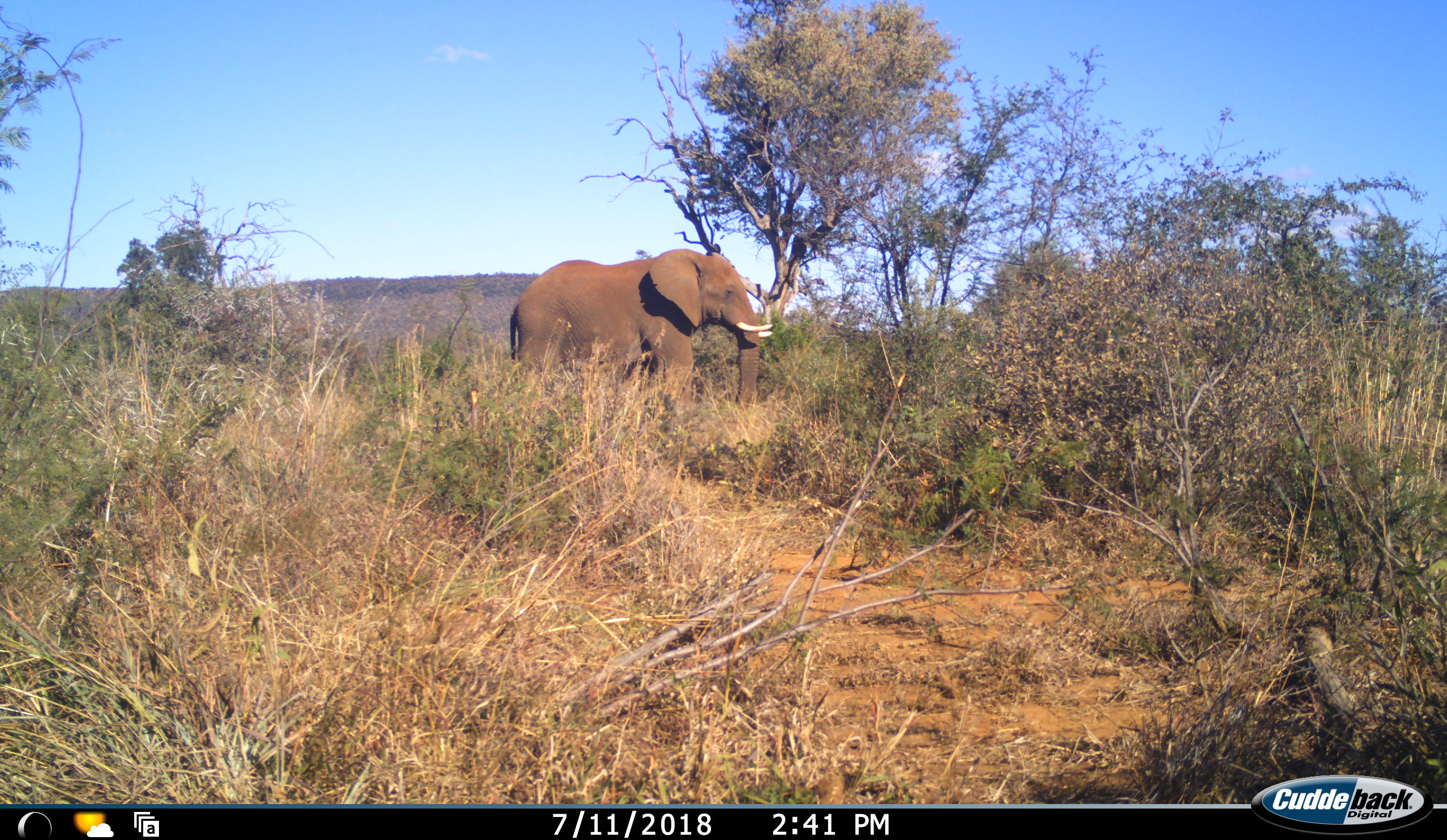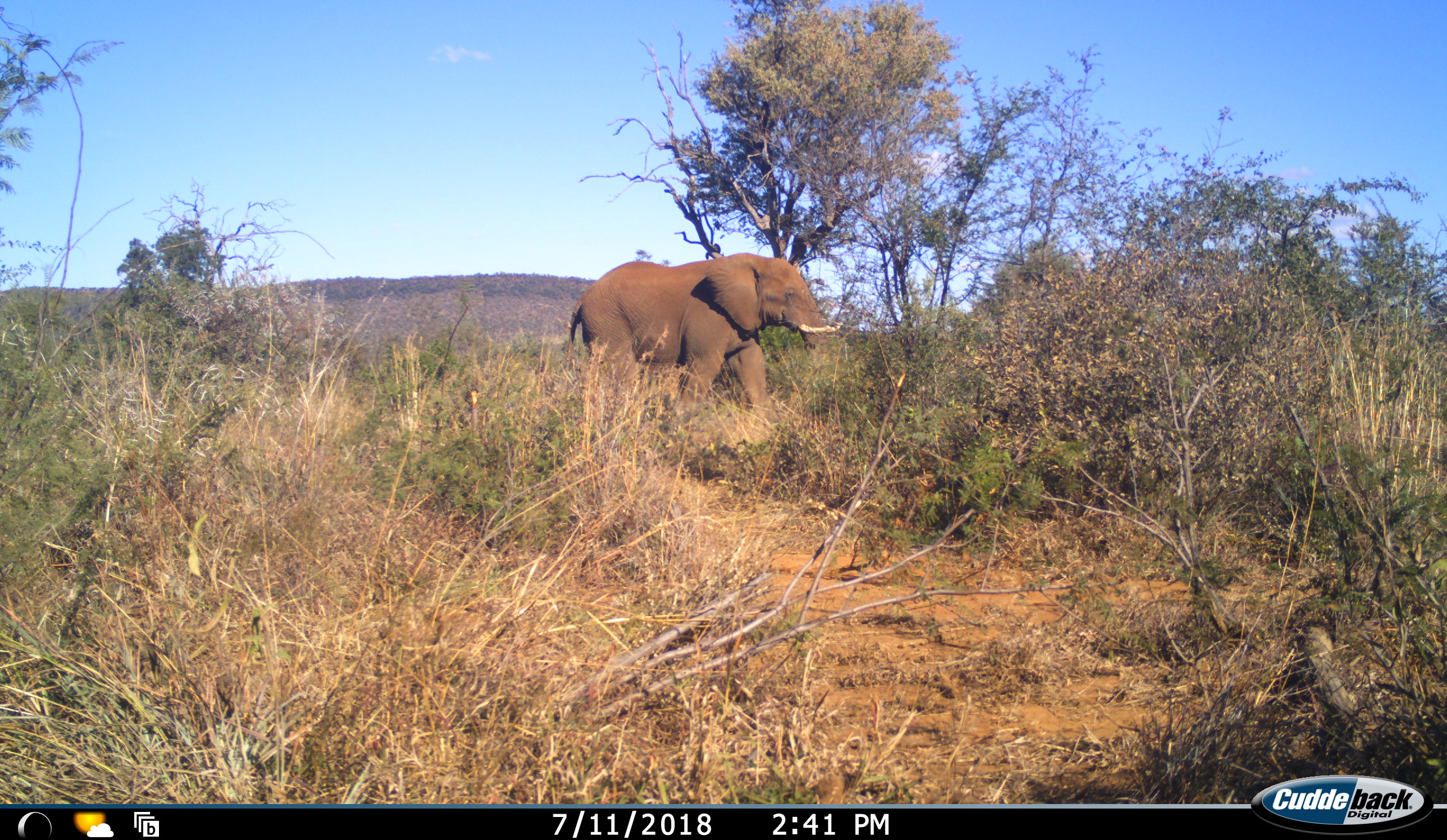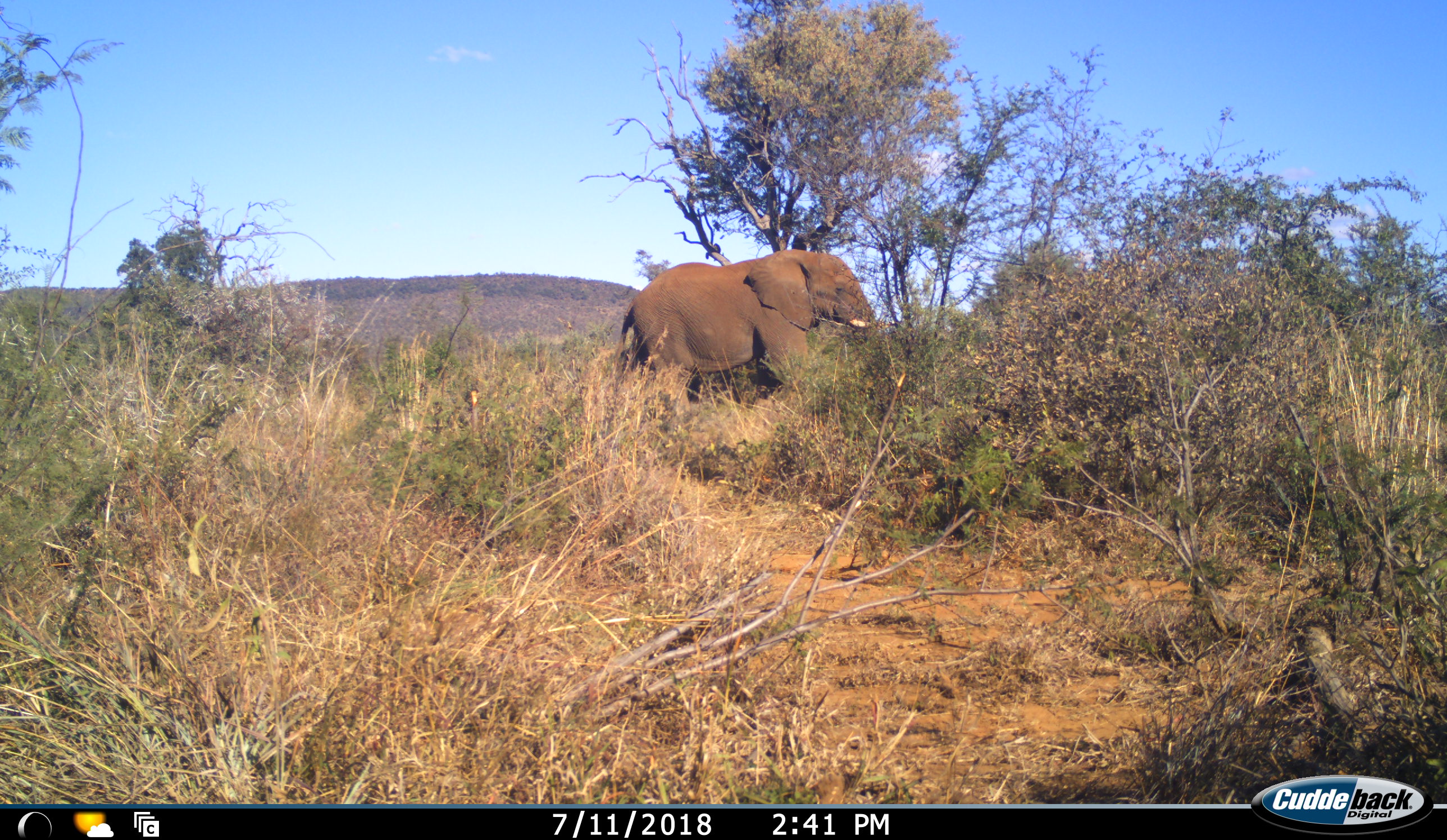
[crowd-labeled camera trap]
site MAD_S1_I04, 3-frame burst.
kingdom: Animalia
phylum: Chordata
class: Mammalia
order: Proboscidea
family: Elephantidae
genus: Loxodonta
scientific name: Loxodonta africana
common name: african bush elephant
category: elephant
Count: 1.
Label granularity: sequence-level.